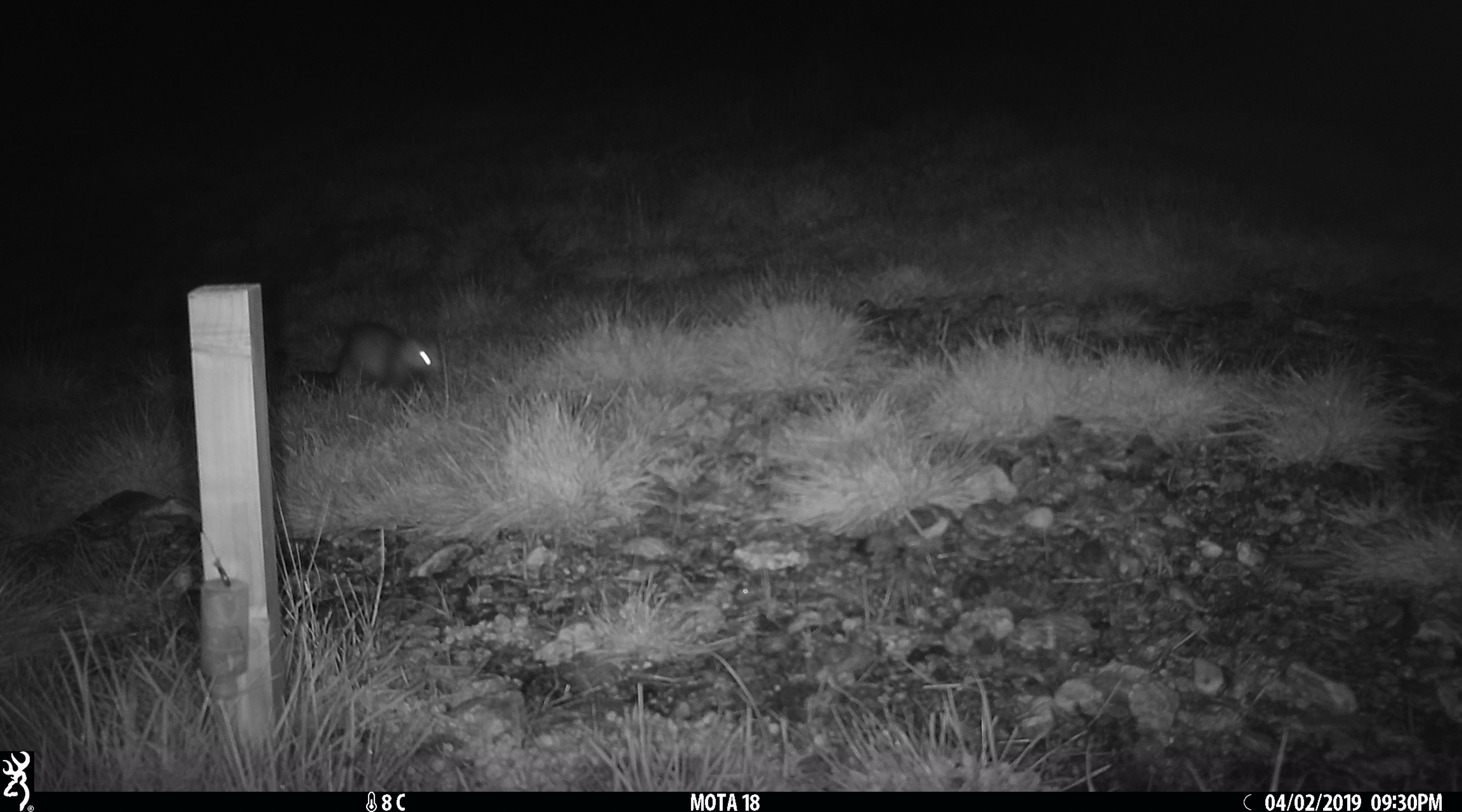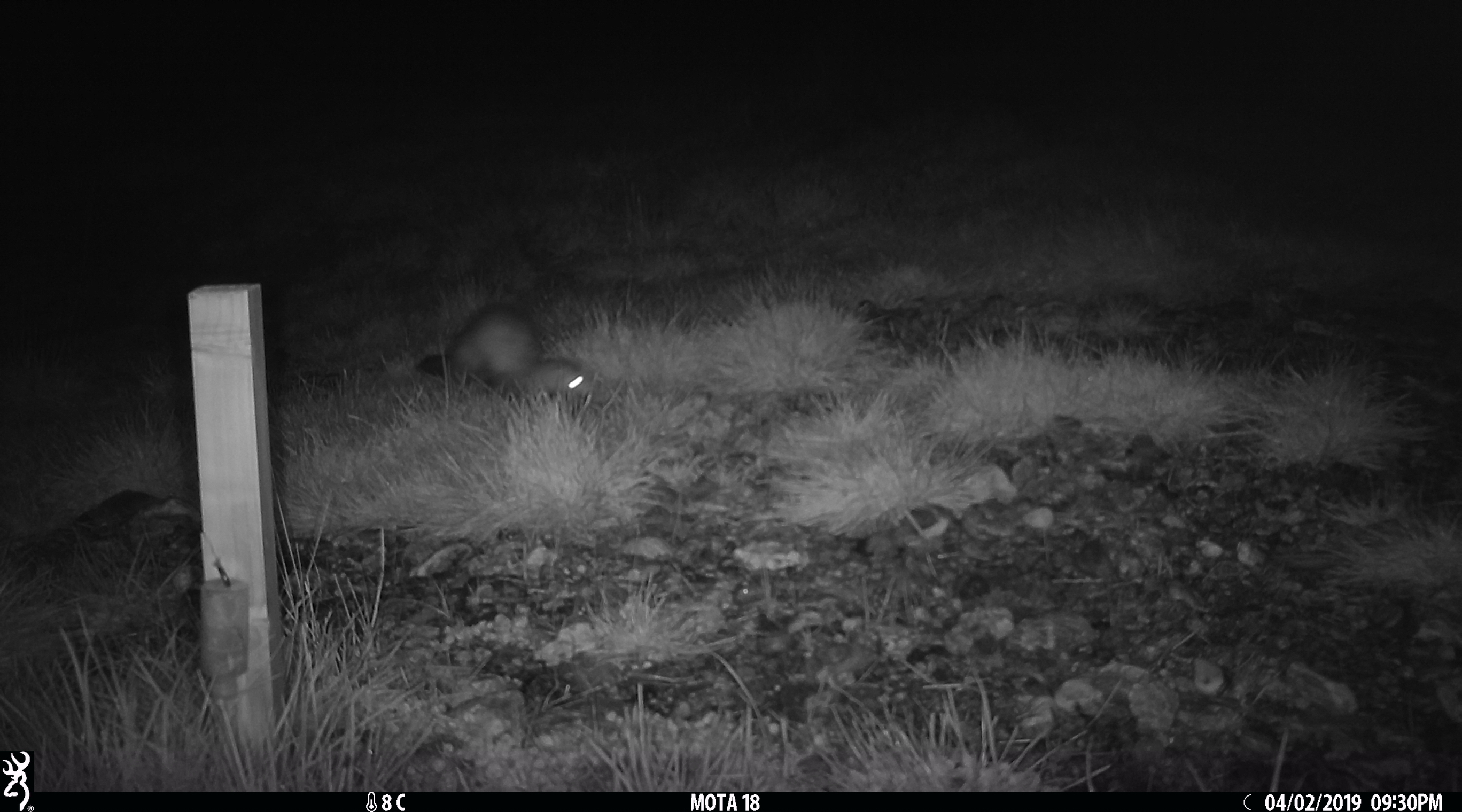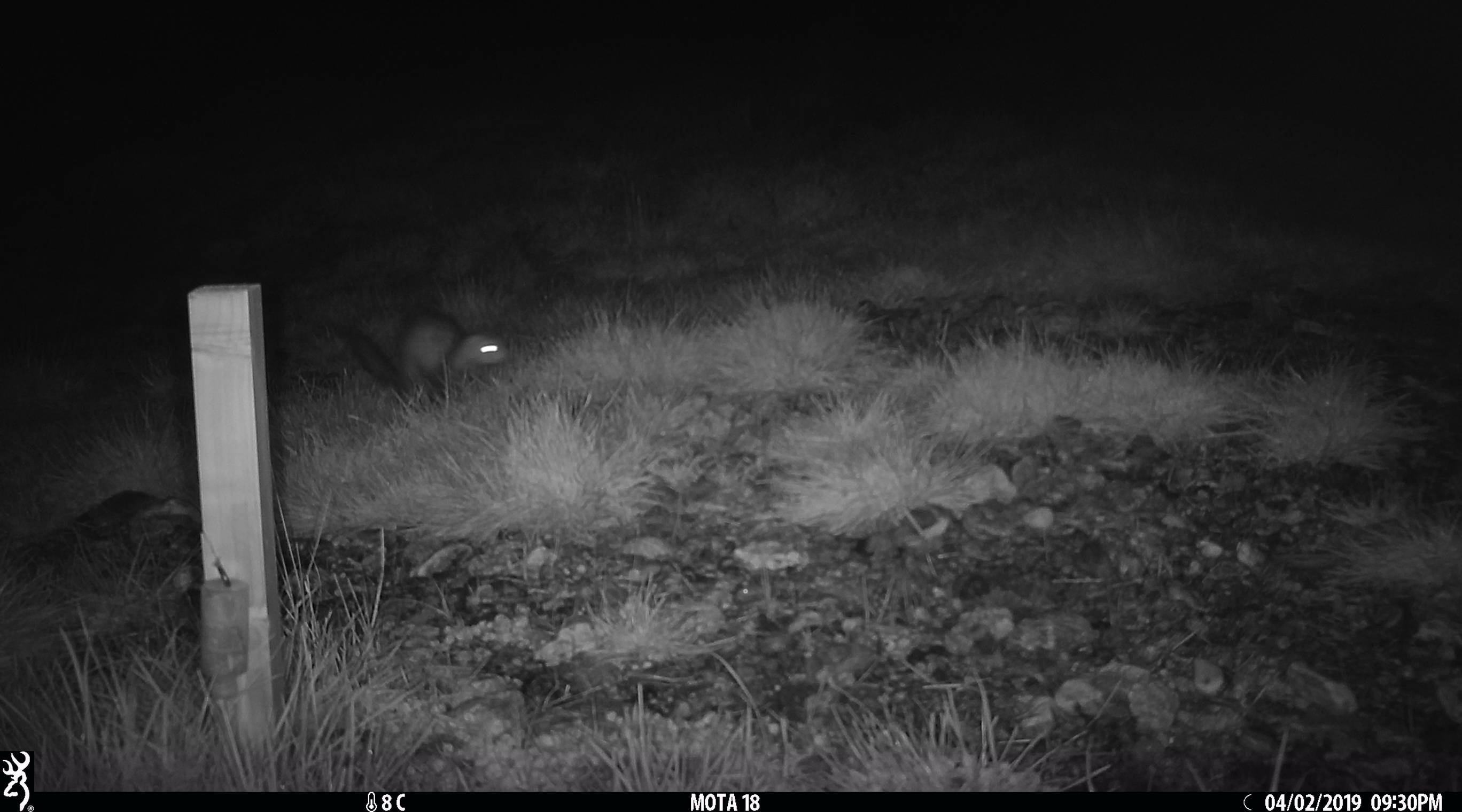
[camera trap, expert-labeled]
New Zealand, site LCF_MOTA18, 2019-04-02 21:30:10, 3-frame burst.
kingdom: Animalia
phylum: Chordata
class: Mammalia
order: Carnivora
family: Mustelidae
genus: Mustela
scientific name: Mustela furo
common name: ferret